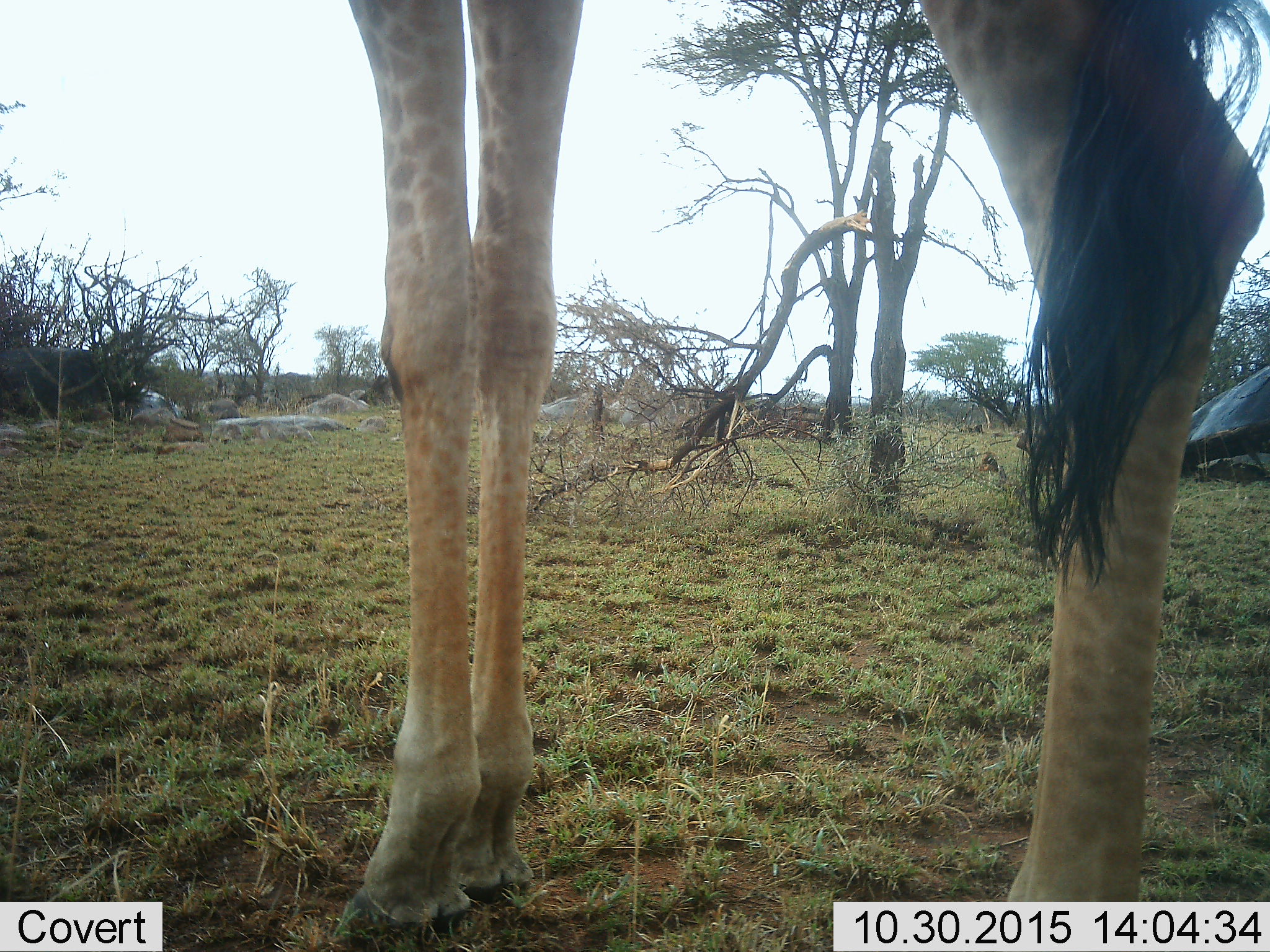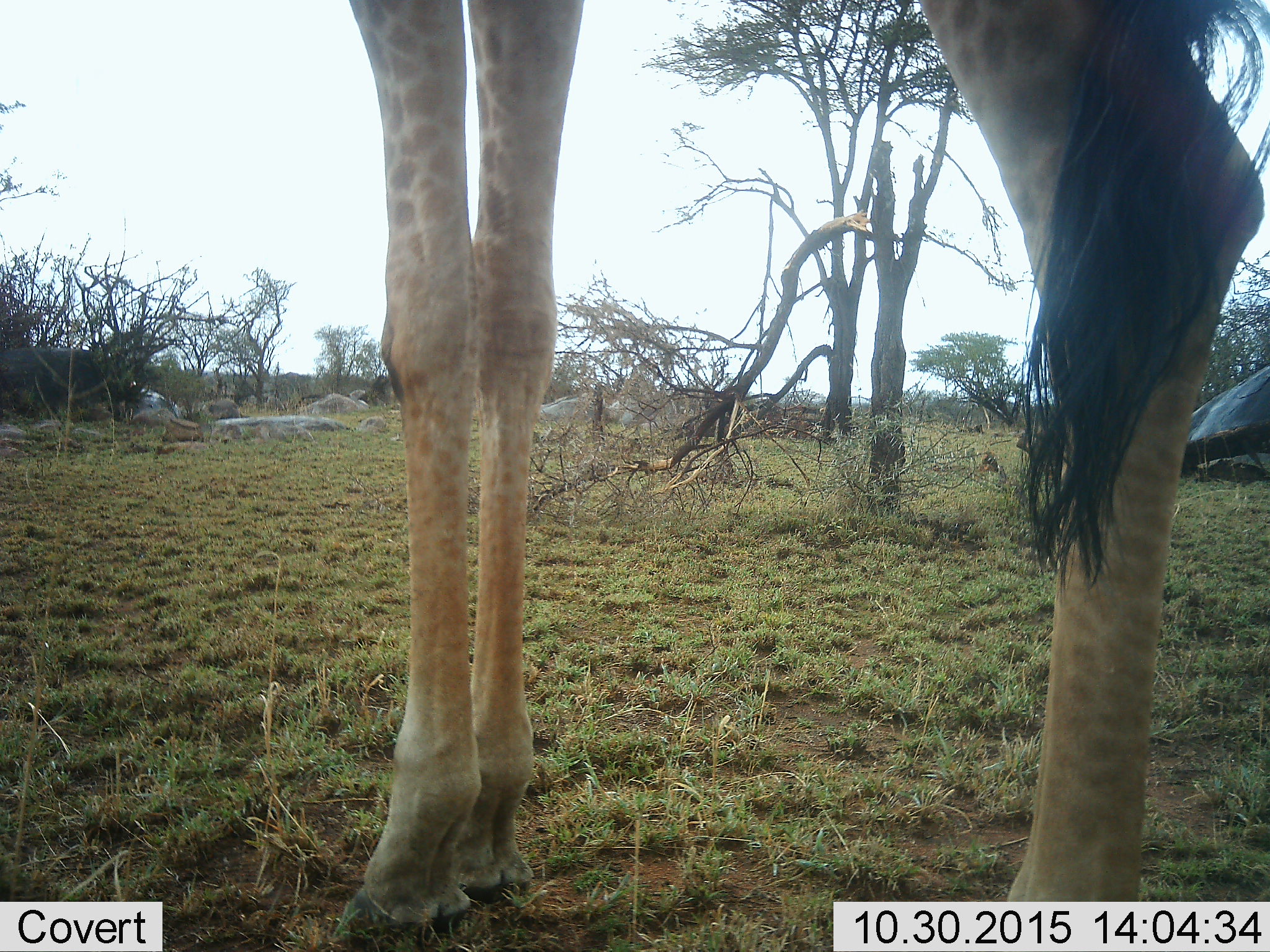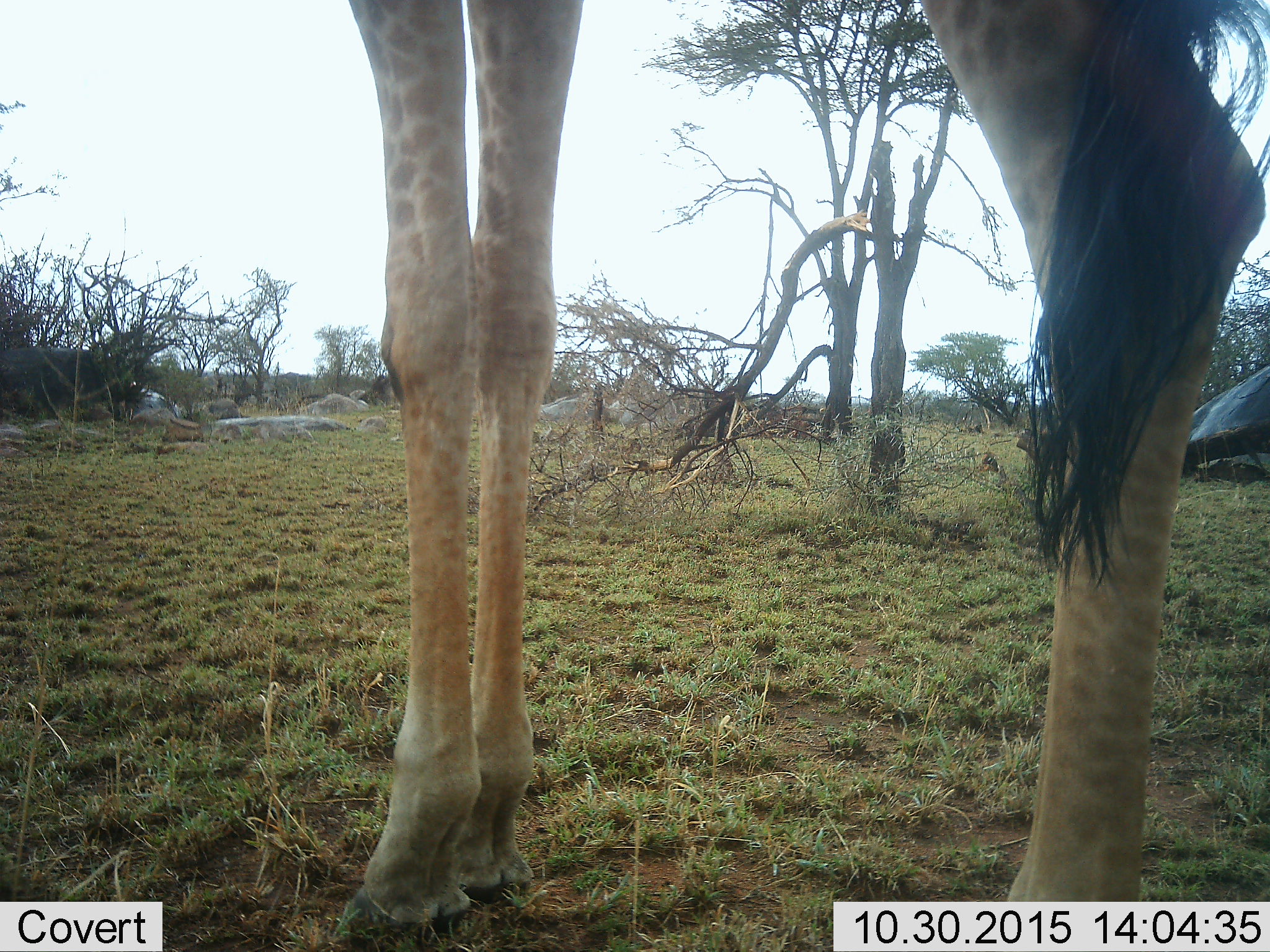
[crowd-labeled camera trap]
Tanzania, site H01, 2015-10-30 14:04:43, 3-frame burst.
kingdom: Animalia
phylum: Chordata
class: Mammalia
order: Artiodactyla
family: Giraffidae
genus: Giraffa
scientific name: Giraffa camelopardalis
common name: giraffe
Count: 1.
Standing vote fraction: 100%.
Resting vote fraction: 0%.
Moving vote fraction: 0%.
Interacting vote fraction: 0%.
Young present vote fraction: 0%.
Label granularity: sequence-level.